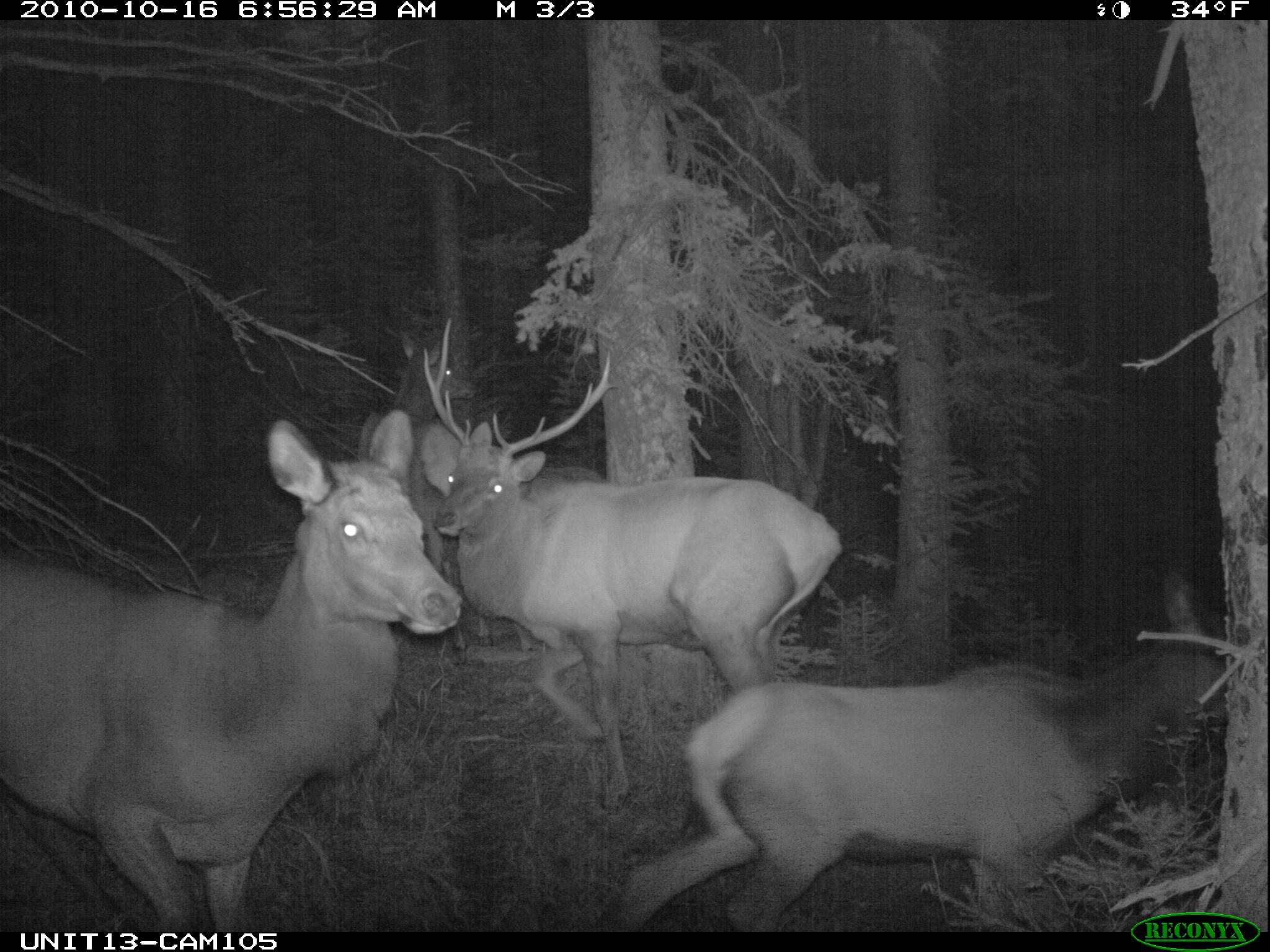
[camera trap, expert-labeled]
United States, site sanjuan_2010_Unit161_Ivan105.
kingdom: Animalia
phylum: Chordata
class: Mammalia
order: Artiodactyla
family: Cervidae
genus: Cervus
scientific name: Cervus elaphus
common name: red deer